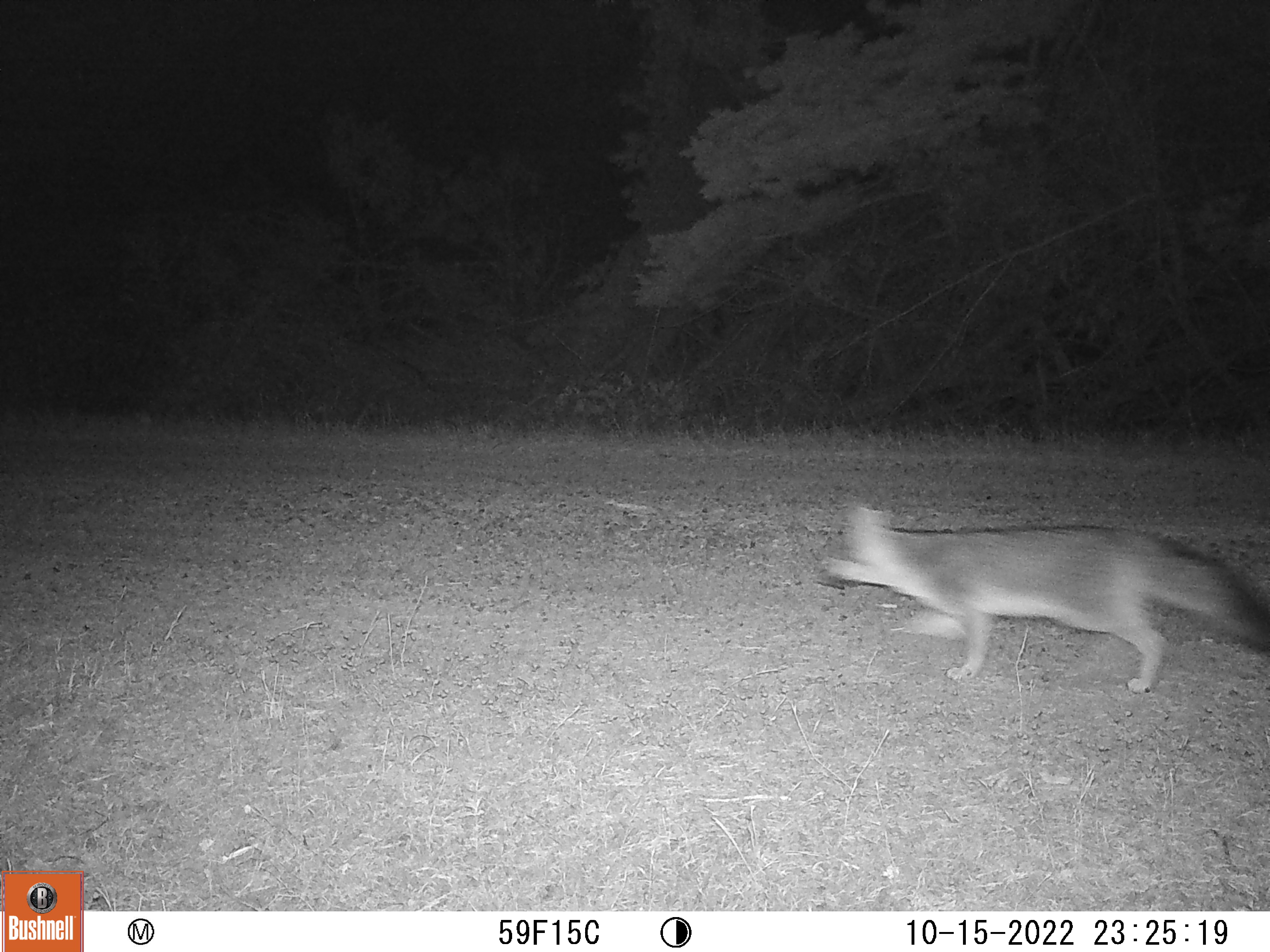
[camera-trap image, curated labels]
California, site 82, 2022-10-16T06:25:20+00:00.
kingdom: Animalia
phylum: Chordata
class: Mammalia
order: Carnivora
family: Canidae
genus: Urocyon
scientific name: Urocyon cinereoargenteus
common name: gray fox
Gray fox (Urocyon cinereoargenteus).